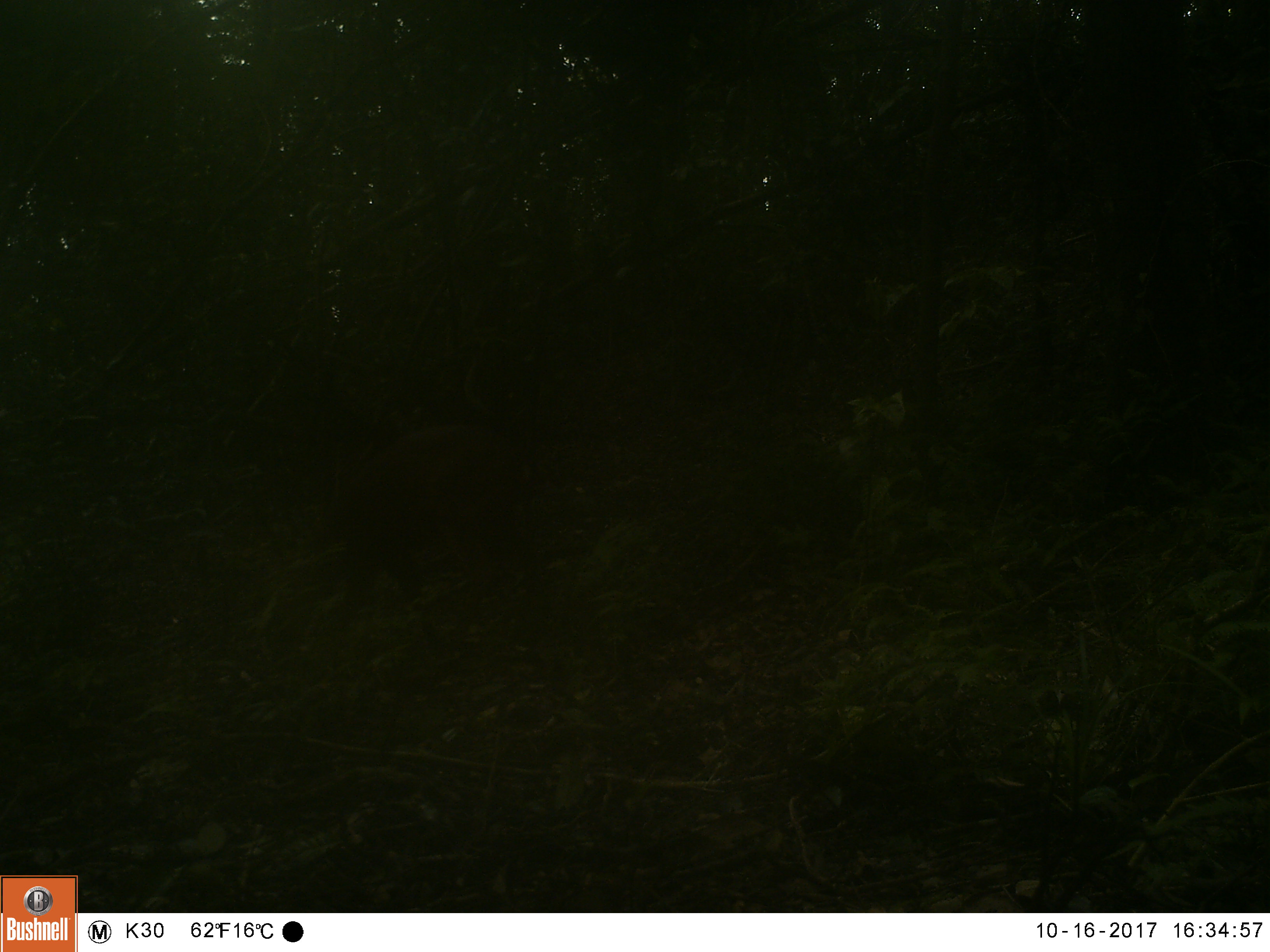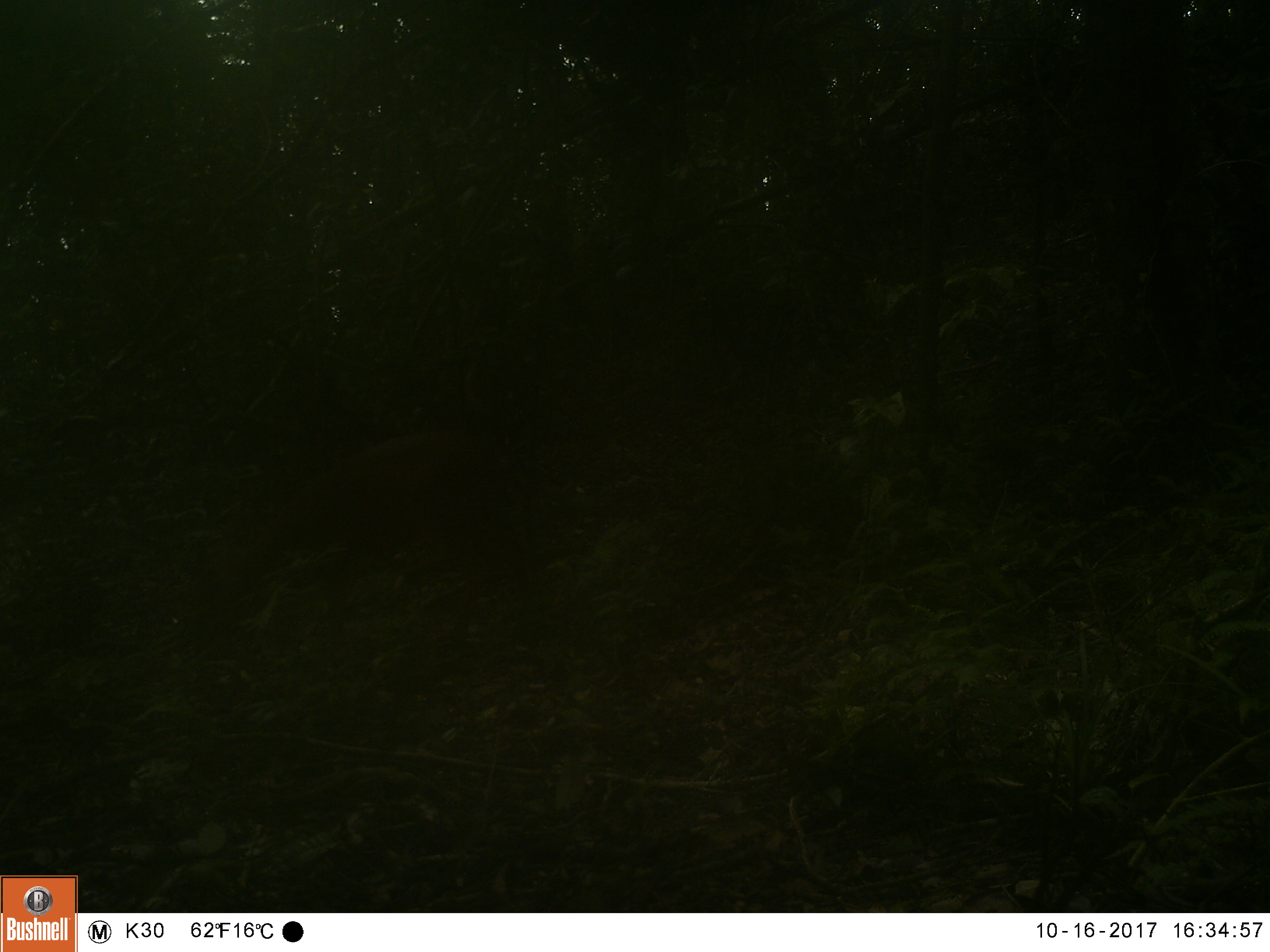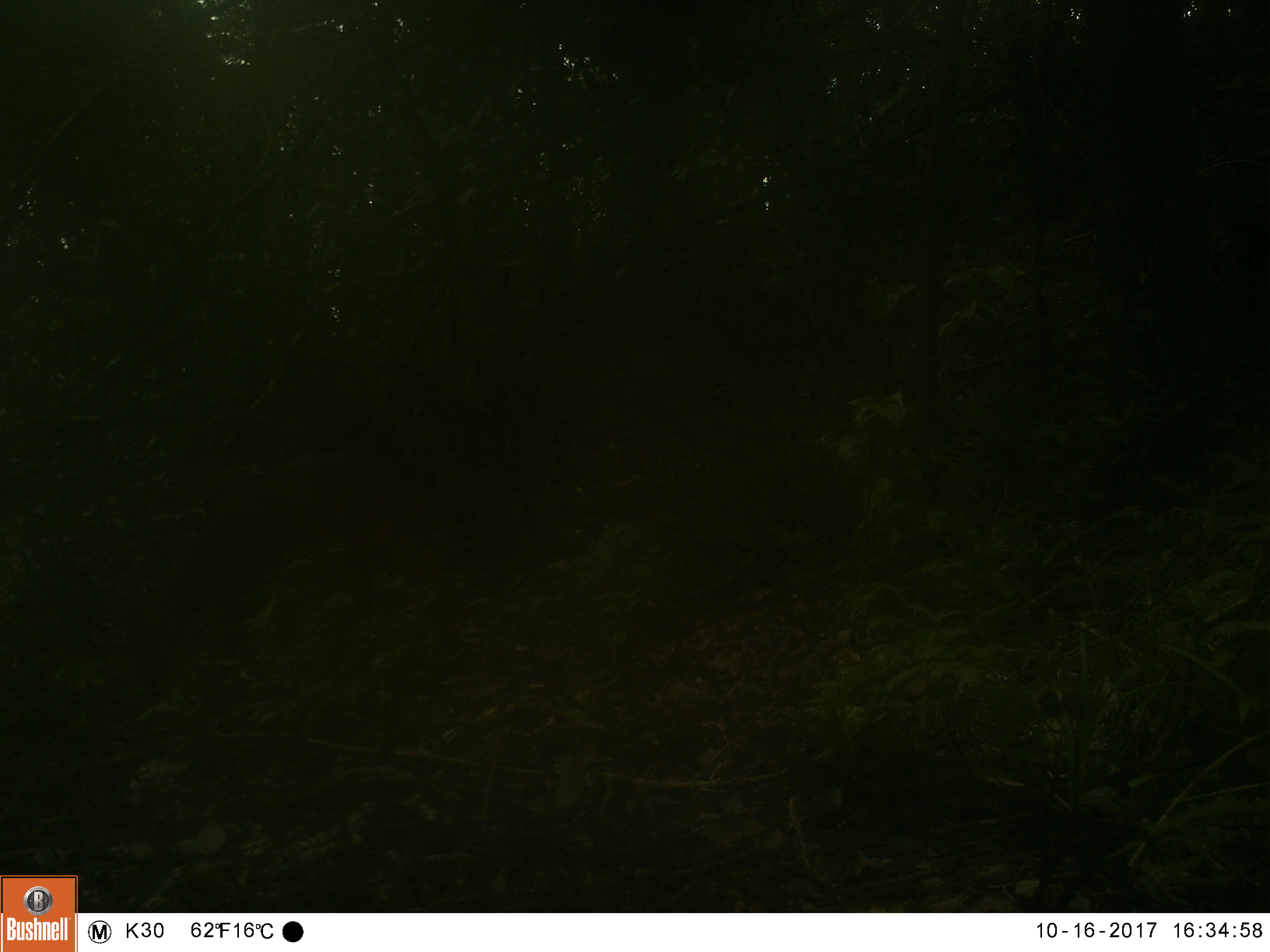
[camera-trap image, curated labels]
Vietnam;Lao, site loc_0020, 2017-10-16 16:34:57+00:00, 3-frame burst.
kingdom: Animalia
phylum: Chordata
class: Mammalia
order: Artiodactyla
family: Cervidae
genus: Muntiacus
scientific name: Muntiacus vuquangensis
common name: large-antlered muntjac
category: large antlered muntjac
Large antlered muntjac (large-antlered muntjac) (Muntiacus vuquangensis). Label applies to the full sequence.